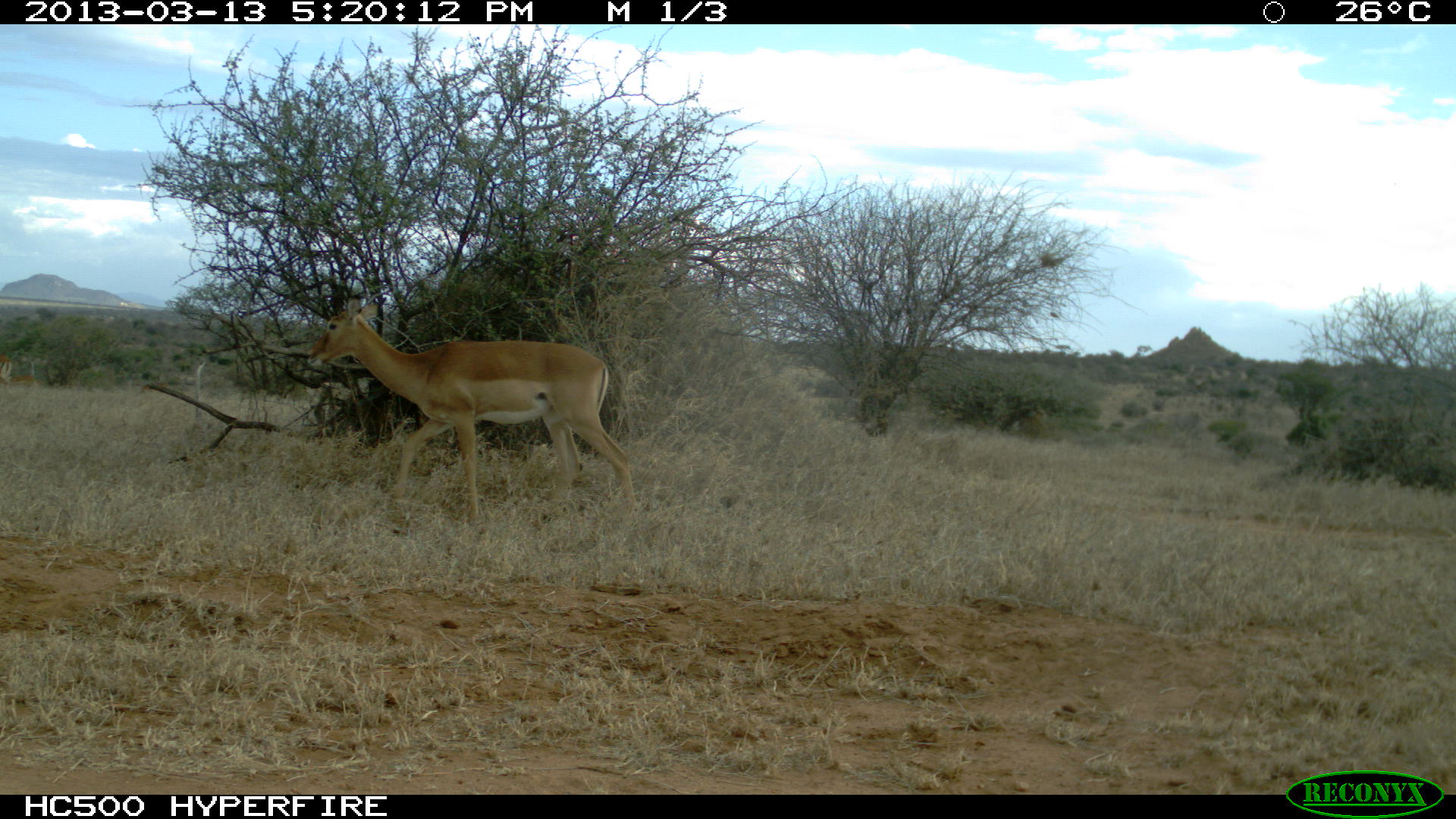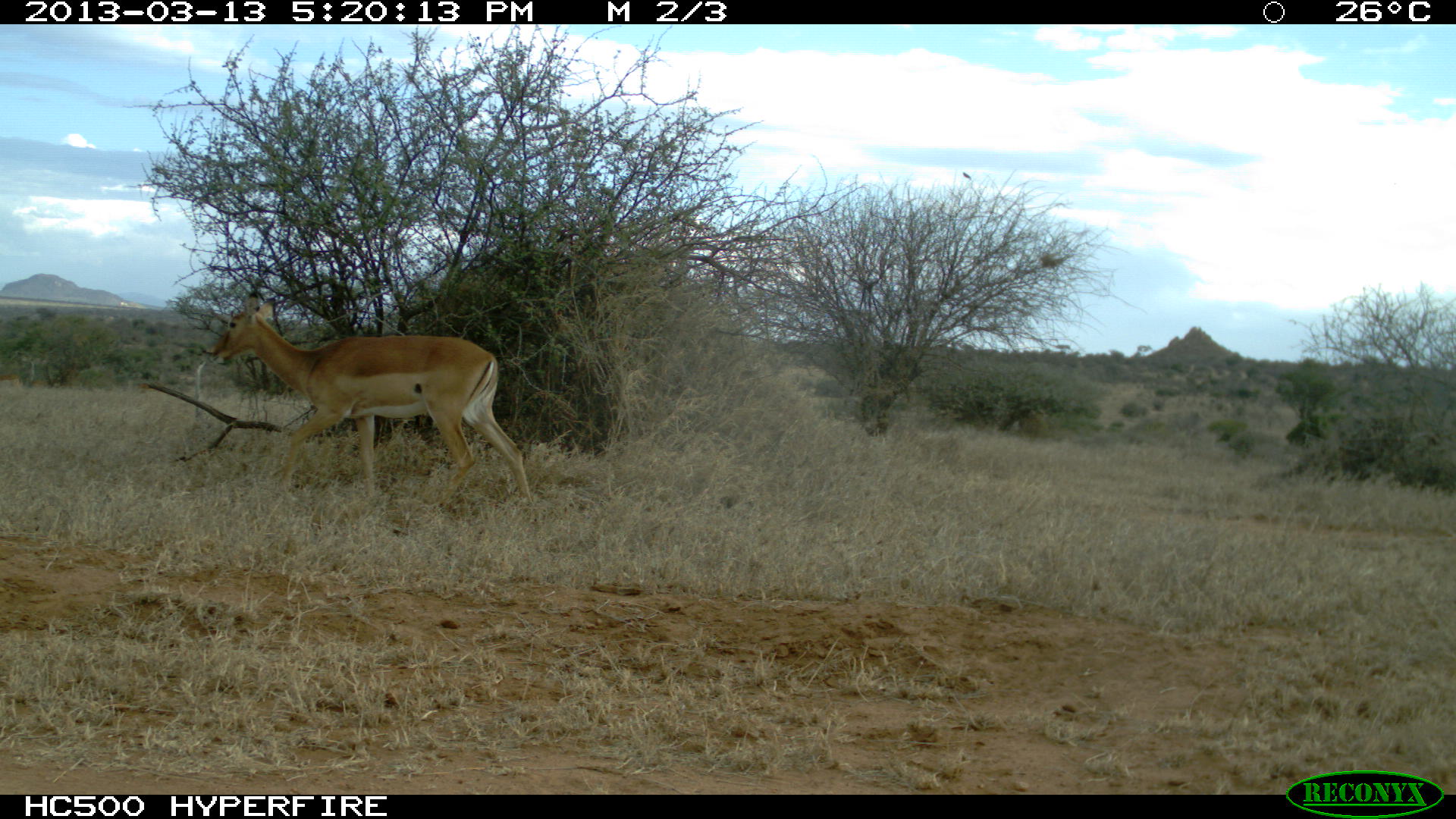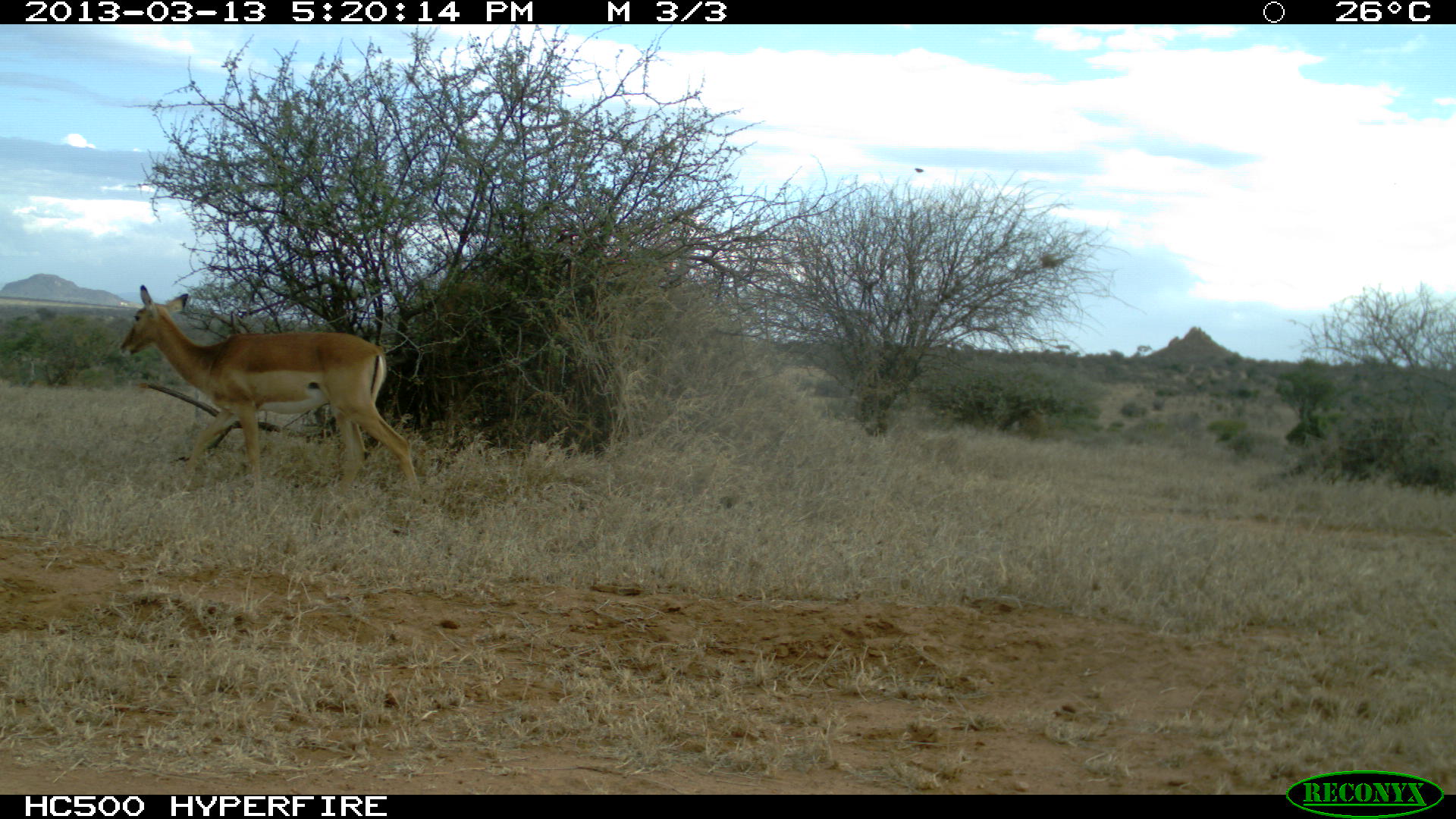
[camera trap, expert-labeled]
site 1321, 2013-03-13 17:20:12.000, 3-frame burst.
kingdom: Animalia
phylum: Chordata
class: Mammalia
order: Artiodactyla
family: Bovidae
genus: Aepyceros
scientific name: Aepyceros melampus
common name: impala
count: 1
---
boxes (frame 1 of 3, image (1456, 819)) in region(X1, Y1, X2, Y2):
aepyceros melampus: region(305, 297, 643, 536); region(0, 374, 39, 393); region(0, 353, 12, 390)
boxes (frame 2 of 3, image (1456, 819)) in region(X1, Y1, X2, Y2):
aepyceros melampus: region(208, 277, 536, 523)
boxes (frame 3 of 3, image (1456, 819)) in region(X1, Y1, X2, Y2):
aepyceros melampus: region(116, 283, 424, 509)